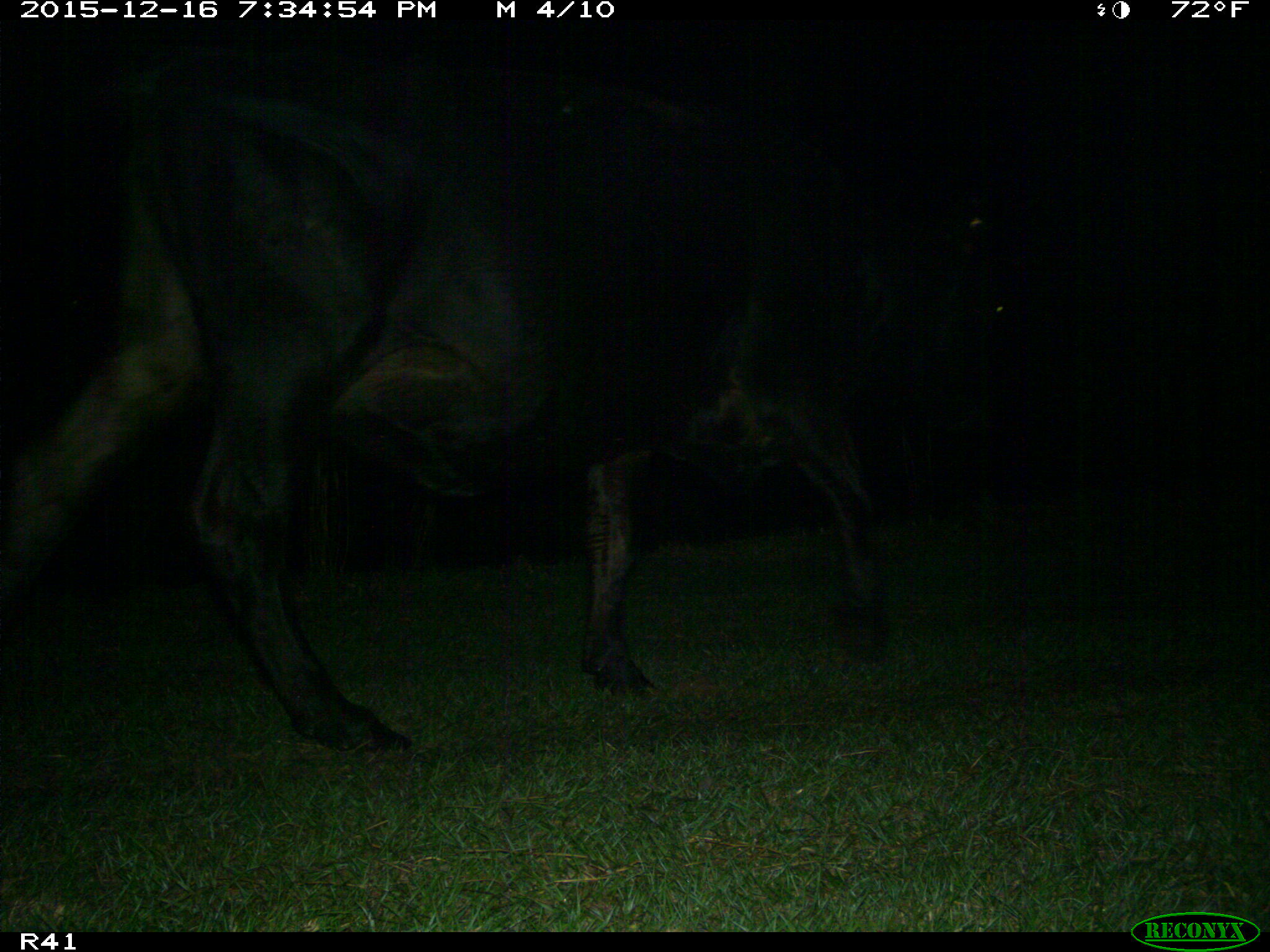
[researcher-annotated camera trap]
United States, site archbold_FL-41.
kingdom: Animalia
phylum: Chordata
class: Mammalia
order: Artiodactyla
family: Bovidae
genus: Bos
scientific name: Bos taurus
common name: domestic cow